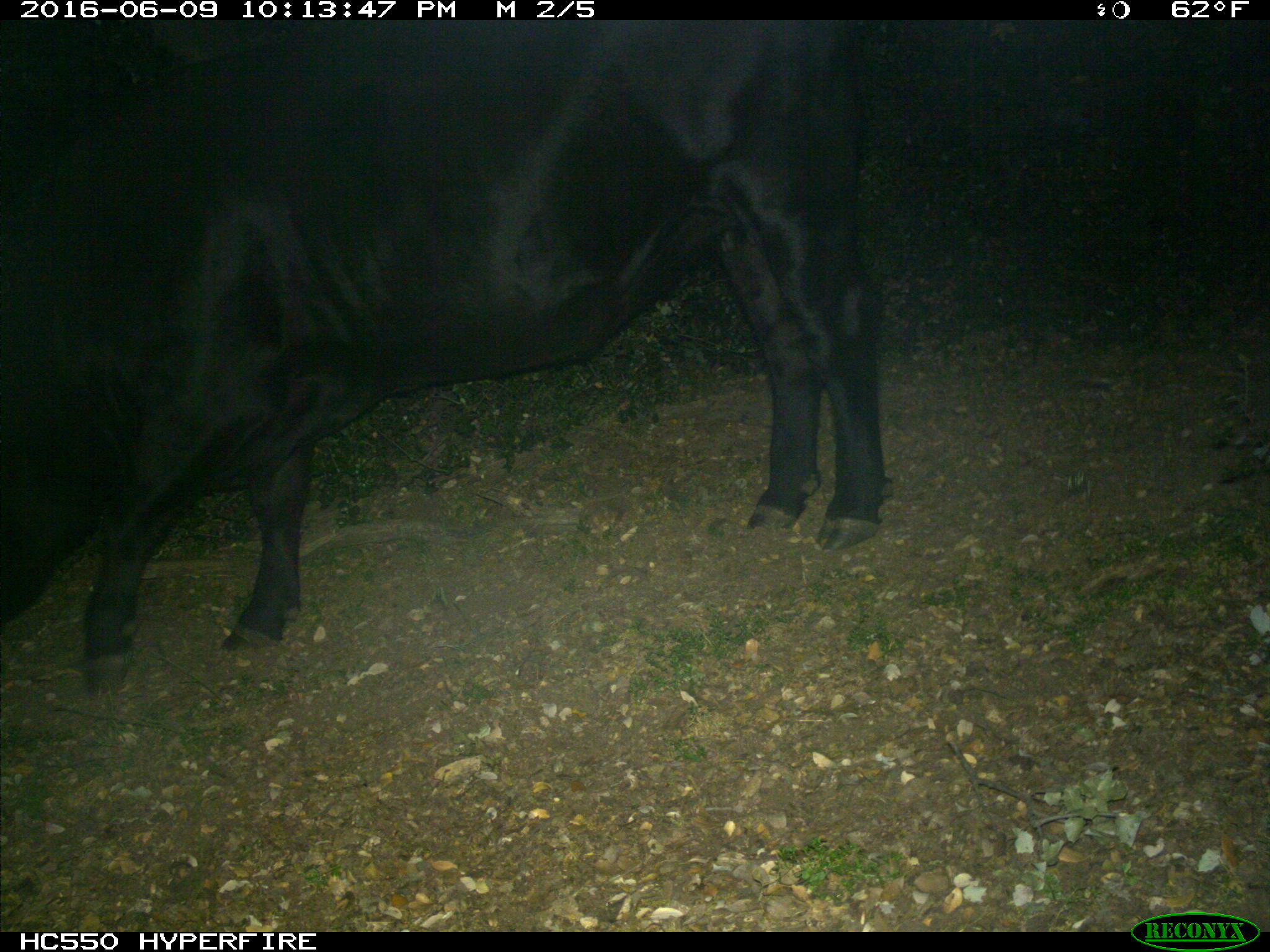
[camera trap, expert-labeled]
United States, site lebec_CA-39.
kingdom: Animalia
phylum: Chordata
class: Mammalia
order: Artiodactyla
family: Bovidae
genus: Bos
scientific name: Bos taurus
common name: domestic cow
Bos taurus (domestic cow).